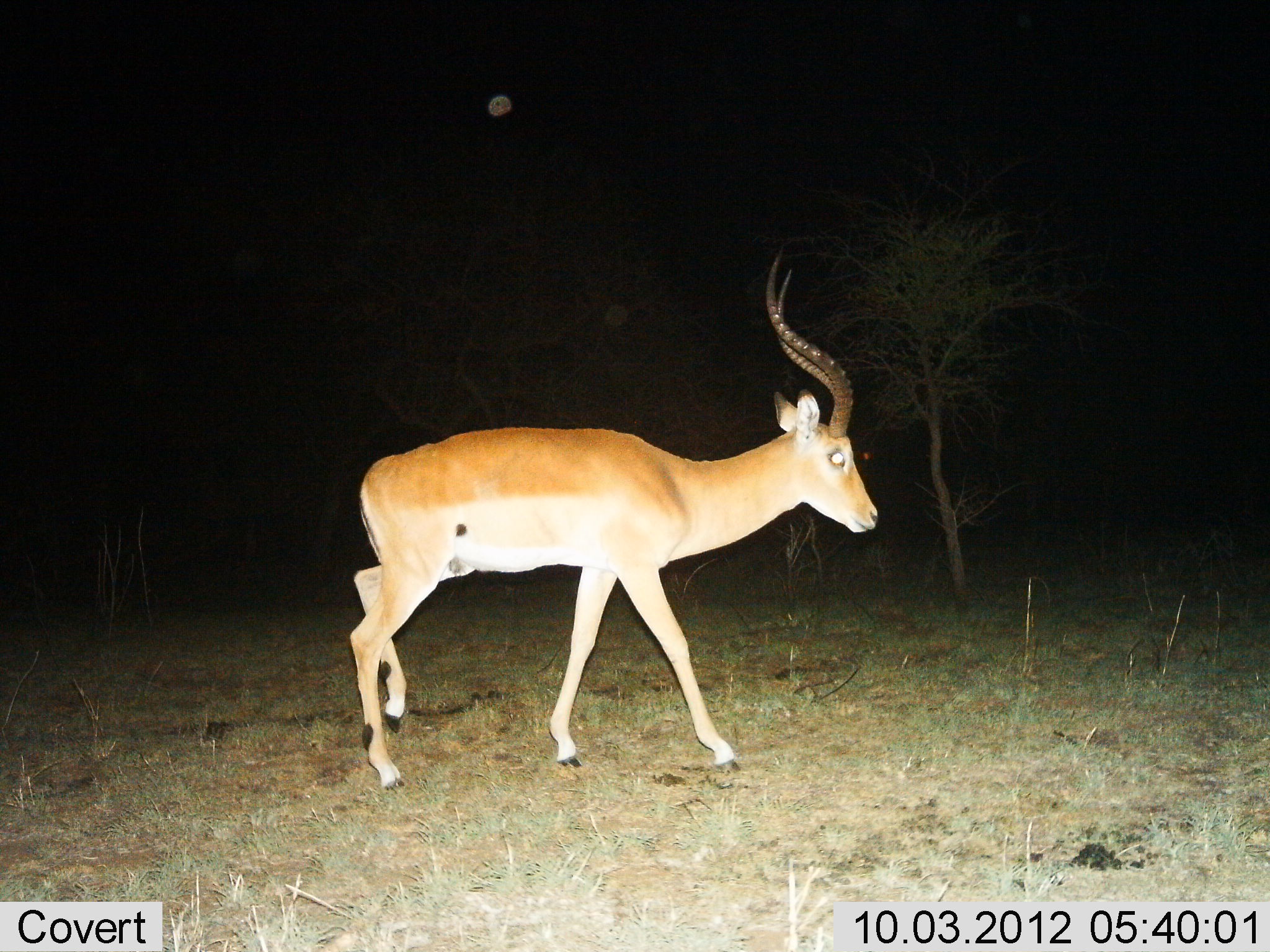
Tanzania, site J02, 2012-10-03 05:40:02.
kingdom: Animalia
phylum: Chordata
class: Mammalia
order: Artiodactyla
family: Bovidae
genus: Aepyceros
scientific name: Aepyceros melampus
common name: impala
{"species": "impala (Aepyceros melampus)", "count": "1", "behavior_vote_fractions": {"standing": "30%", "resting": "0%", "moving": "70%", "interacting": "0%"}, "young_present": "0%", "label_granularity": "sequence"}